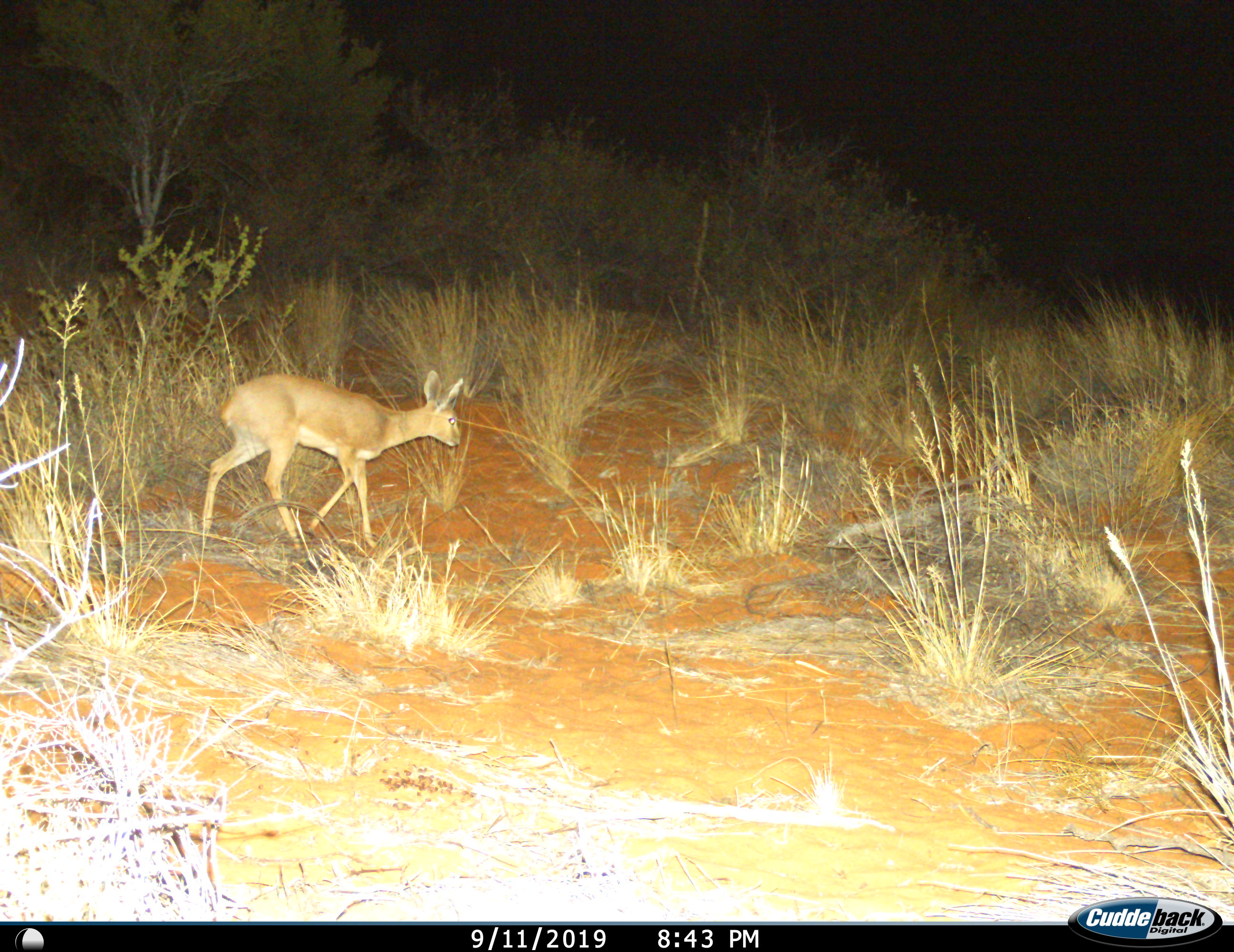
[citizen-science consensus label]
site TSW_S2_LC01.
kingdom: Animalia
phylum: Chordata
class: Mammalia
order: Artiodactyla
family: Bovidae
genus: Raphicerus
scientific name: Raphicerus campestris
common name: steenbok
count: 1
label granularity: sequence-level